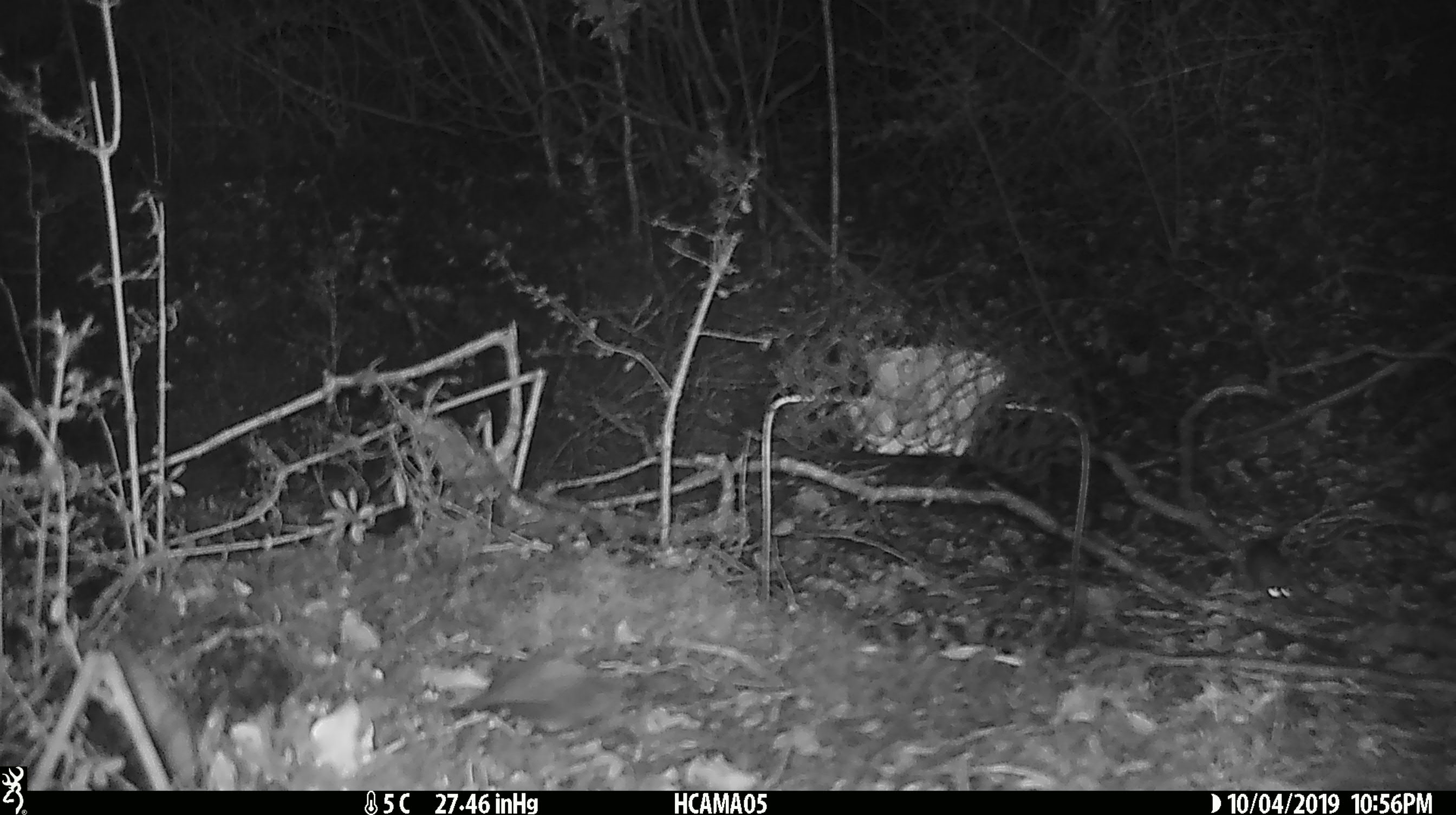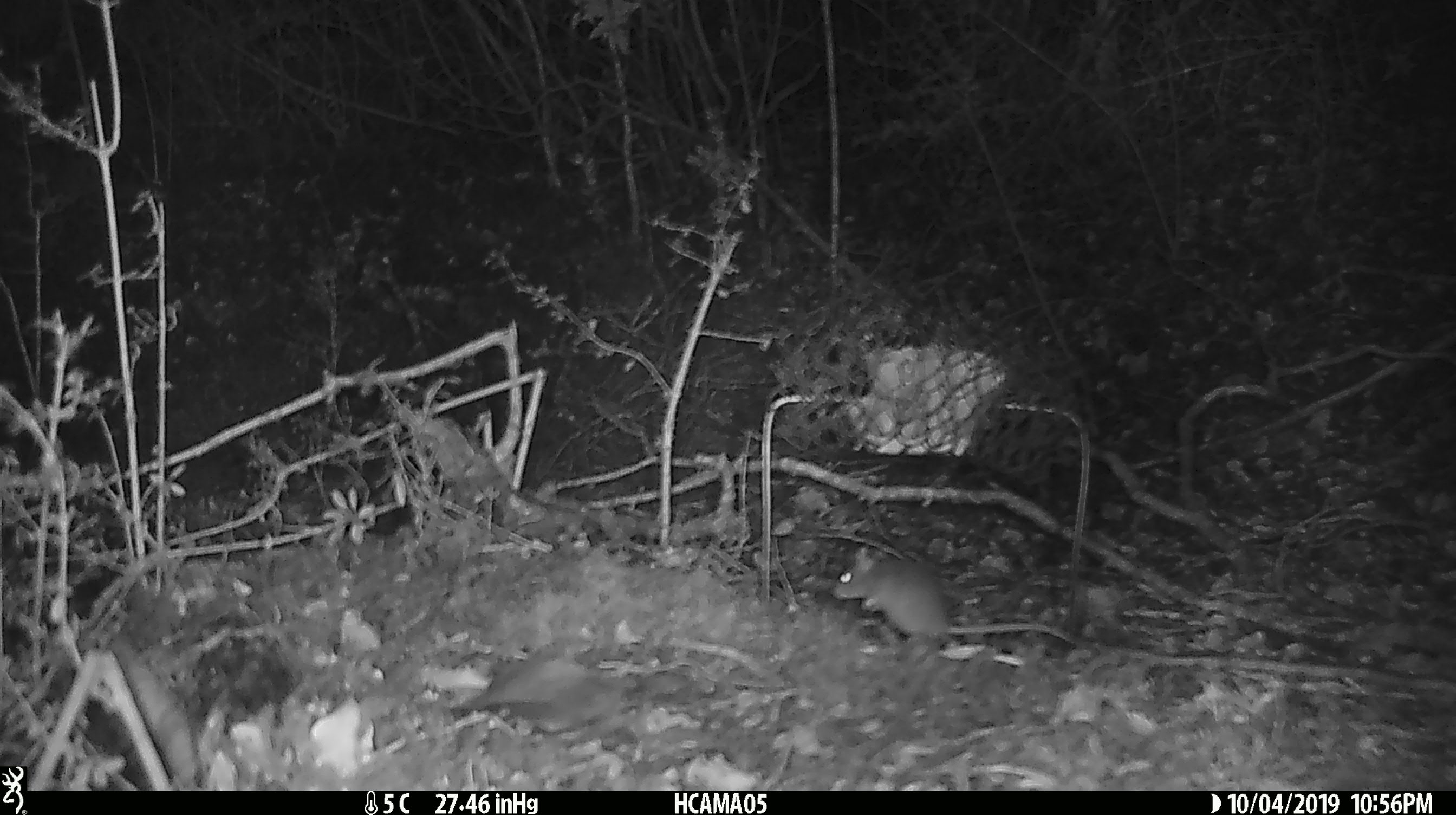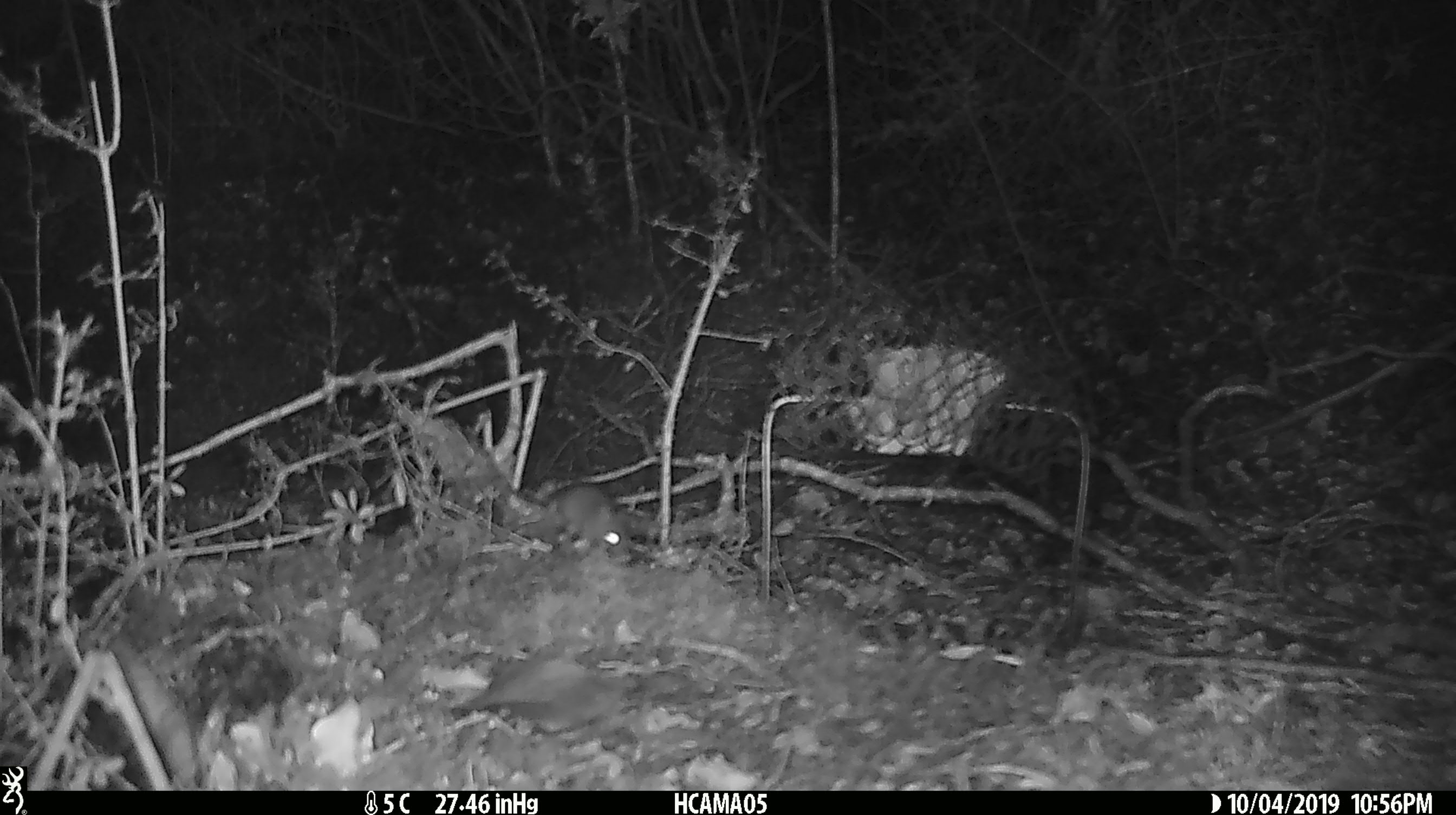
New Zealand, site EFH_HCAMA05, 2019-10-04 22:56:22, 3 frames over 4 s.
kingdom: Animalia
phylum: Chordata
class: Mammalia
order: Rodentia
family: Muridae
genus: Mus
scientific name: Mus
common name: mouse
Mouse (Mus).